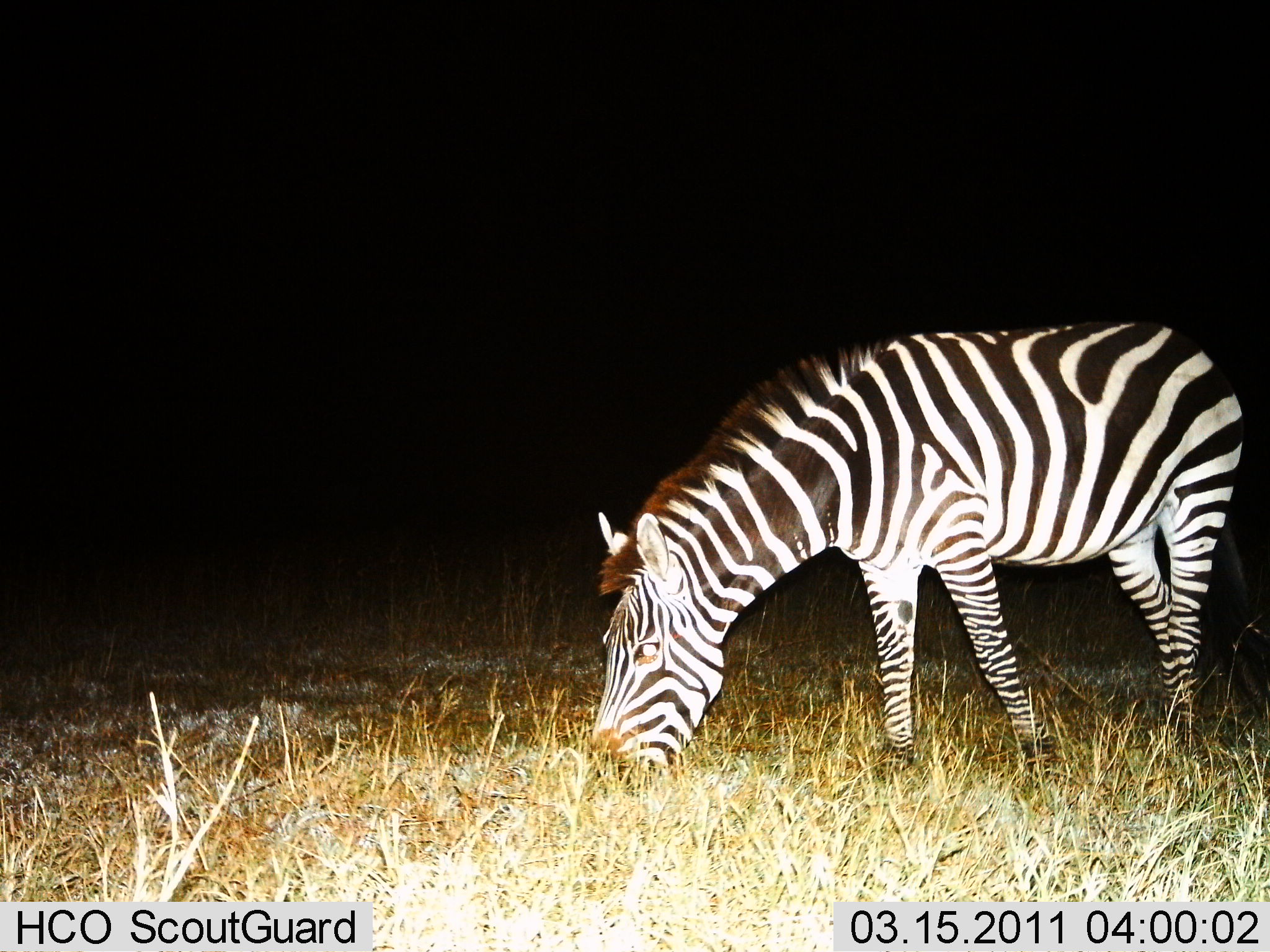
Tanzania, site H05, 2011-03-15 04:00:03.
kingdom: Animalia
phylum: Chordata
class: Mammalia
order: Perissodactyla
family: Equidae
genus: Equus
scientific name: Equus quagga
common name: plains zebra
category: zebra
Zebra (plains zebra) (Equus quagga), count 1. Behavior (volunteer vote fractions): standing 18%, resting 0%, moving 0%, interacting 0%. Young present (vote fraction): 0%. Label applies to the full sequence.